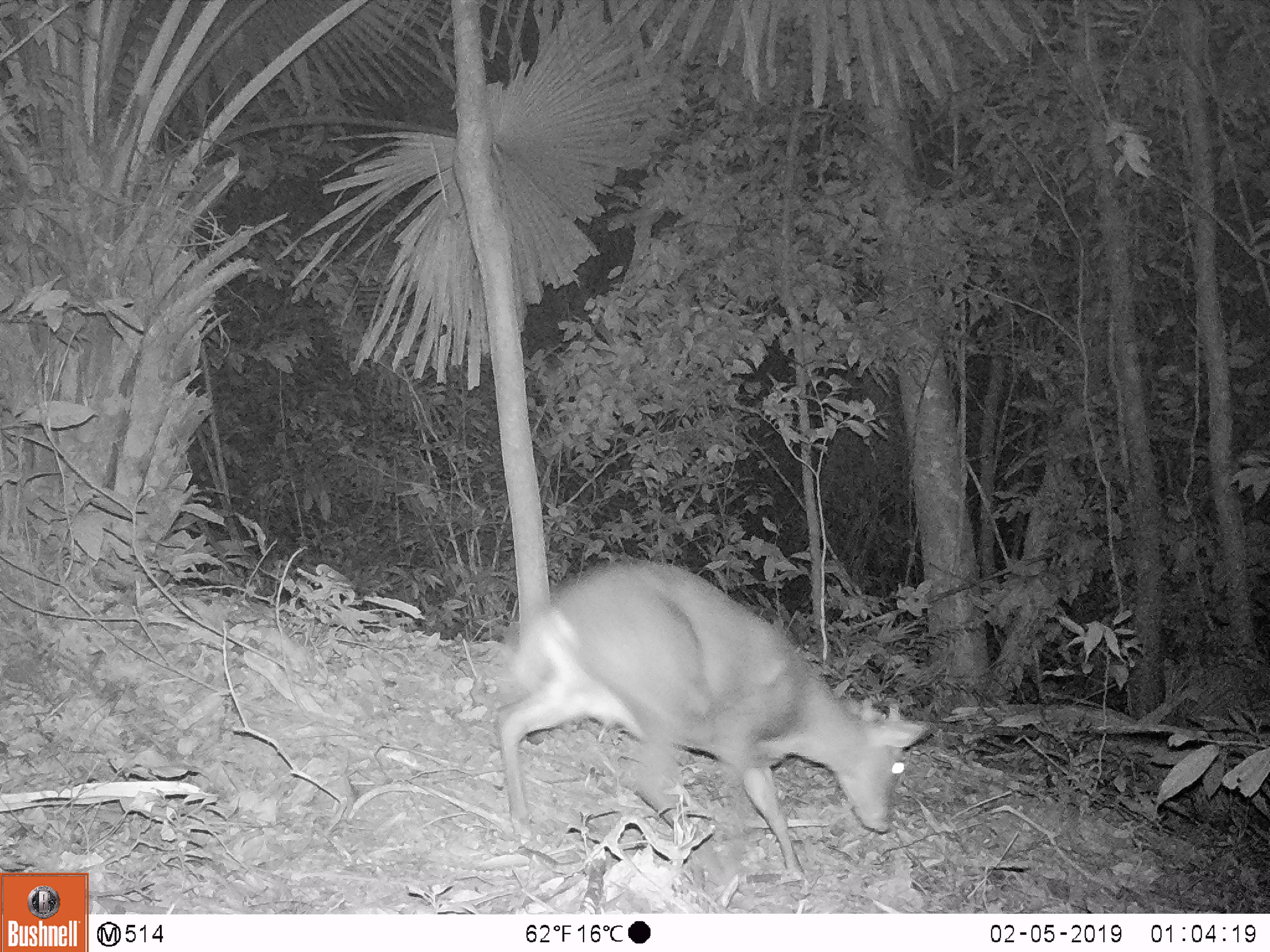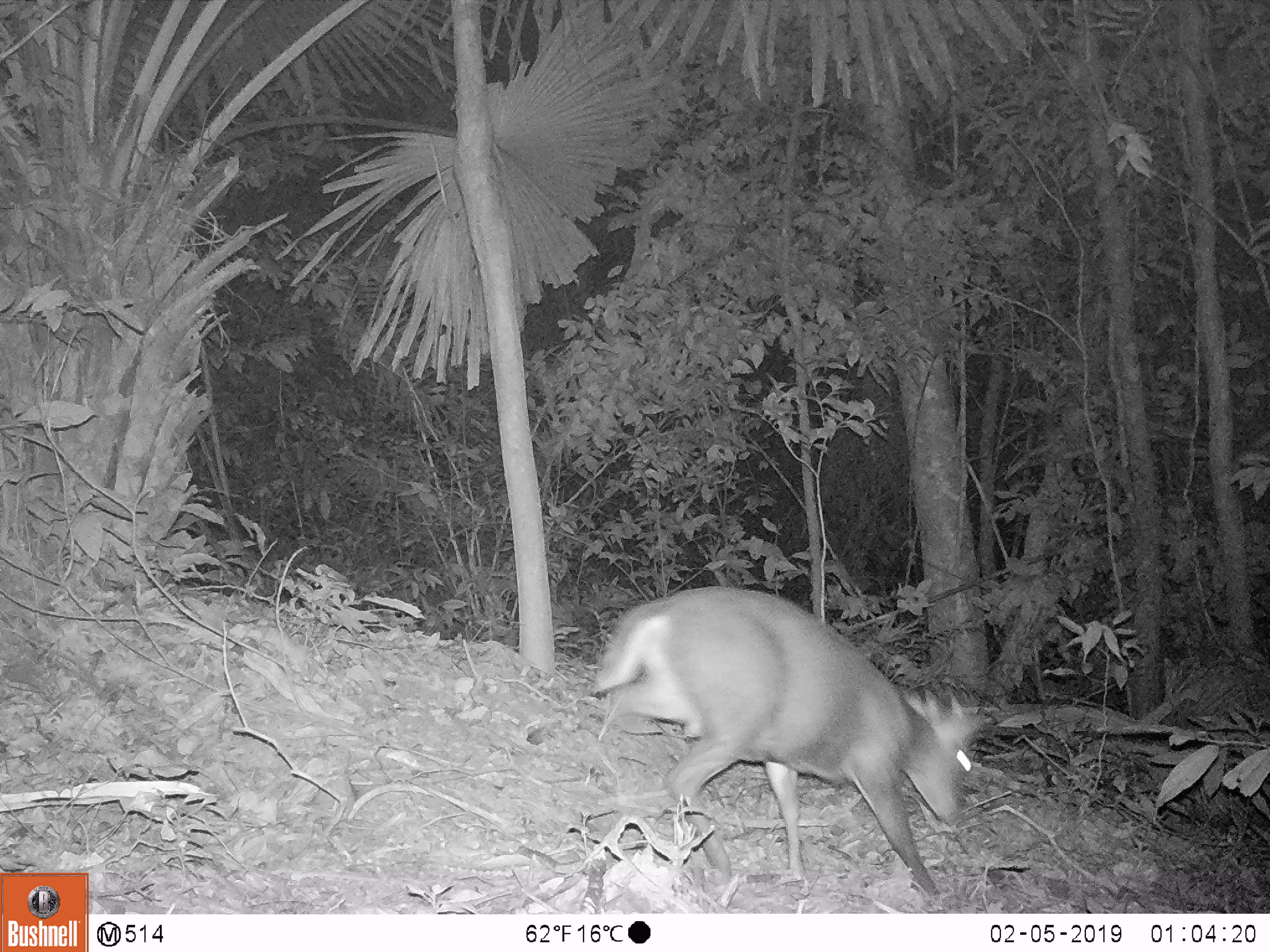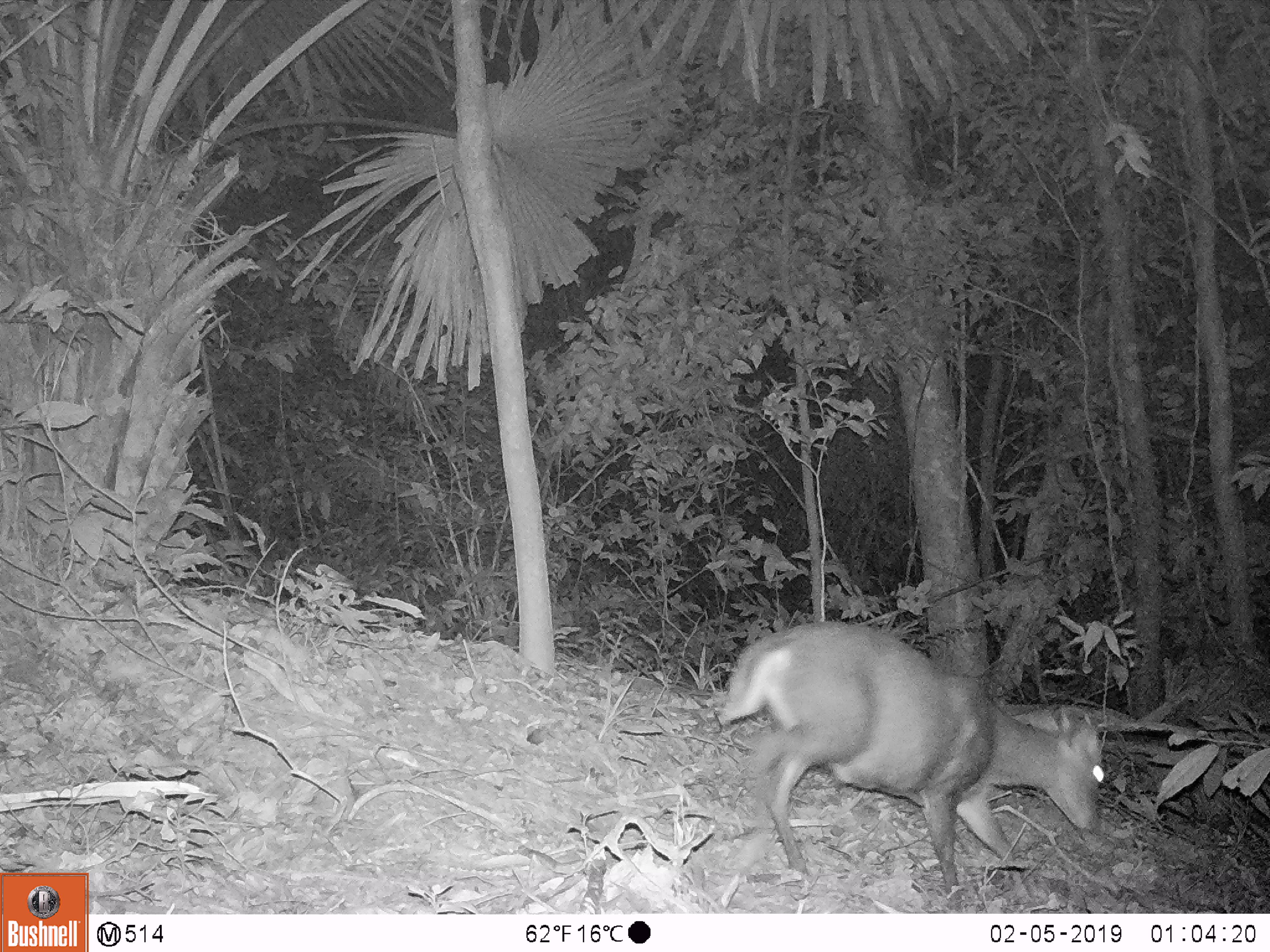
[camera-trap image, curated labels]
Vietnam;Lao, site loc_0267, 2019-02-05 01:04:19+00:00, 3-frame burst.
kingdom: Animalia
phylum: Chordata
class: Mammalia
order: Artiodactyla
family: Cervidae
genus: Muntiacus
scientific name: Muntiacus rooseveltorum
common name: roosevelt's muntjac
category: roosevelts muntjac group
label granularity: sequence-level